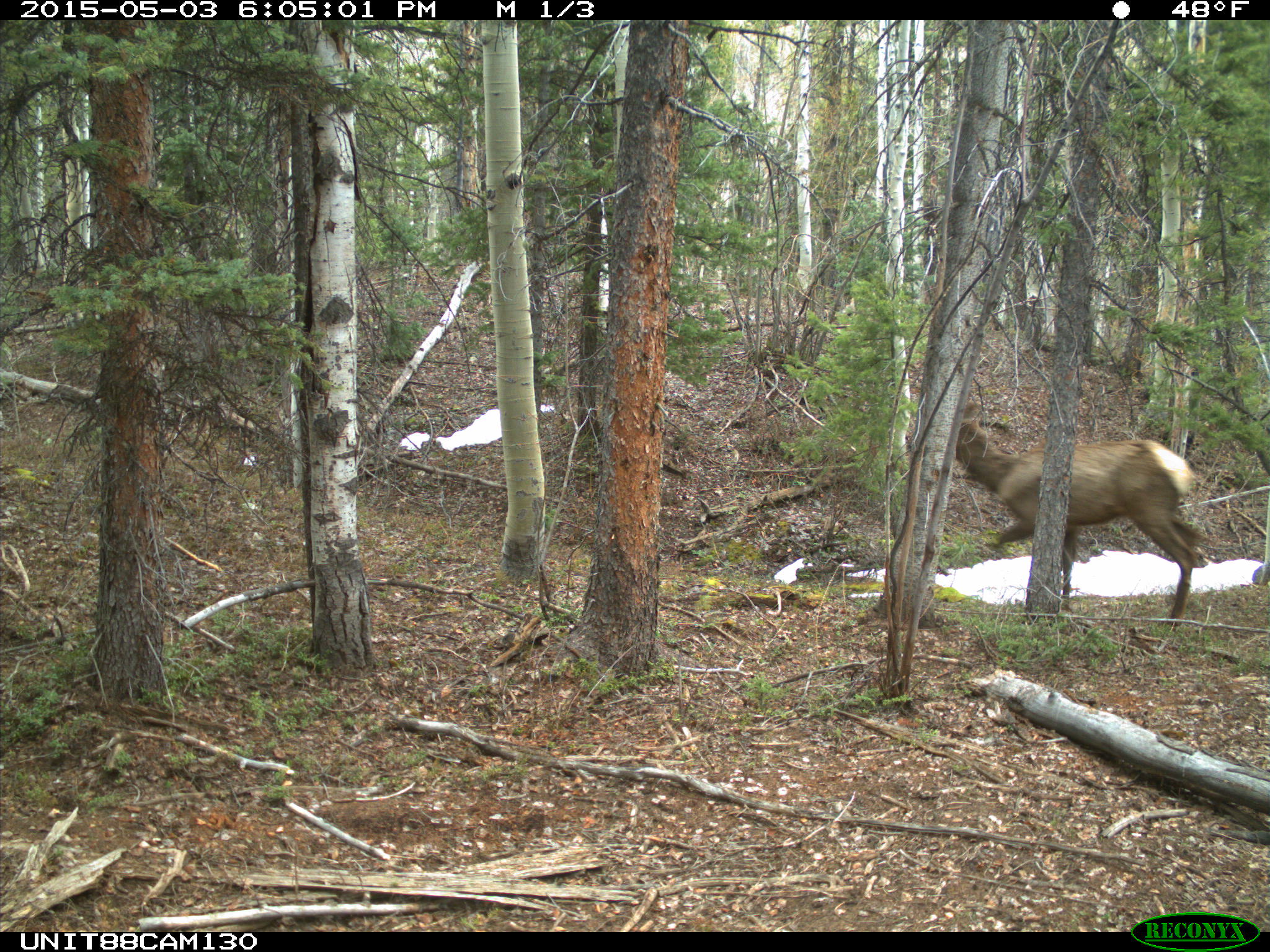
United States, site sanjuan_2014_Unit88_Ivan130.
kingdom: Animalia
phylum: Chordata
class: Mammalia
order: Artiodactyla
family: Cervidae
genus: Cervus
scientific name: Cervus elaphus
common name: red deer